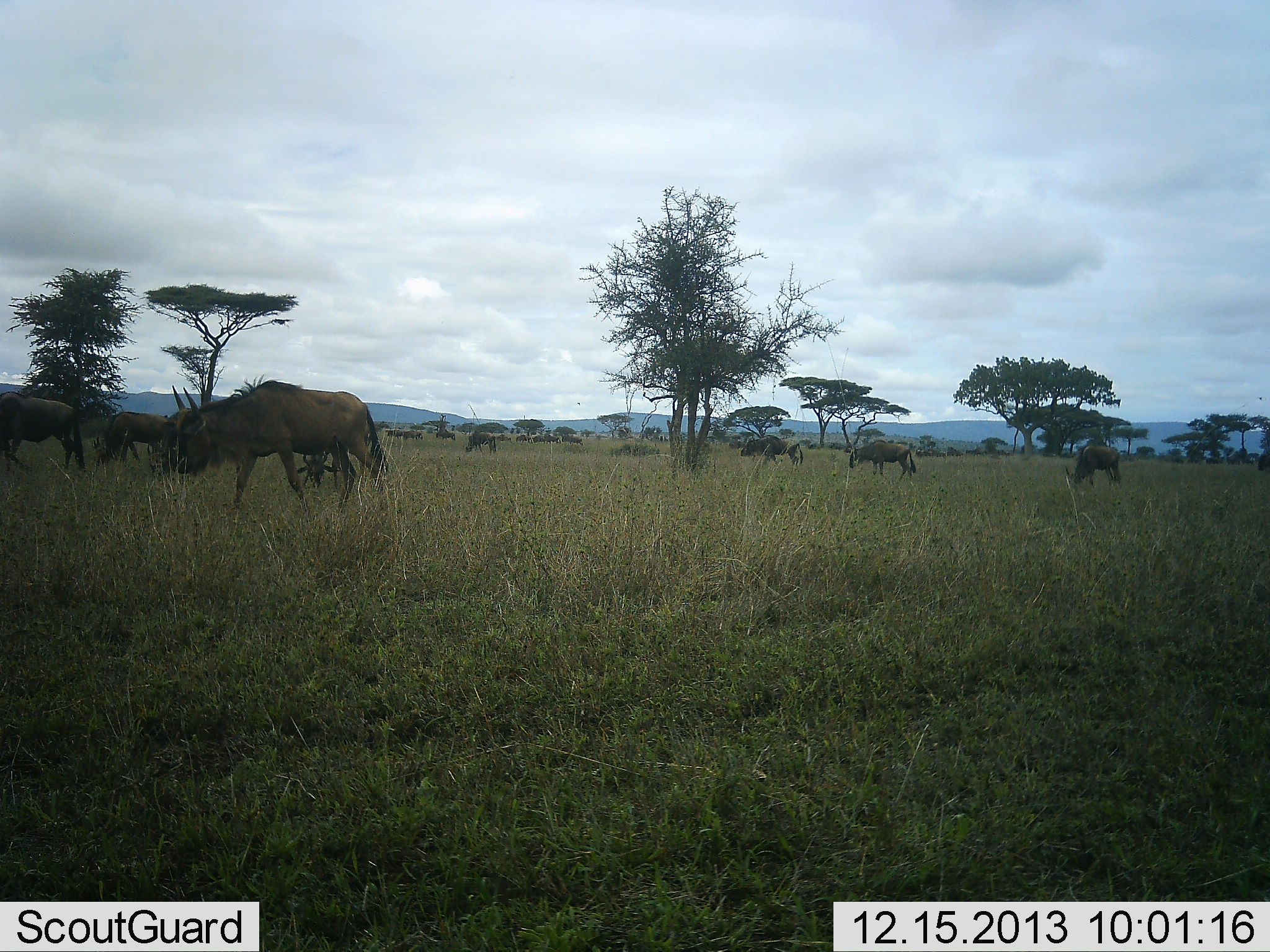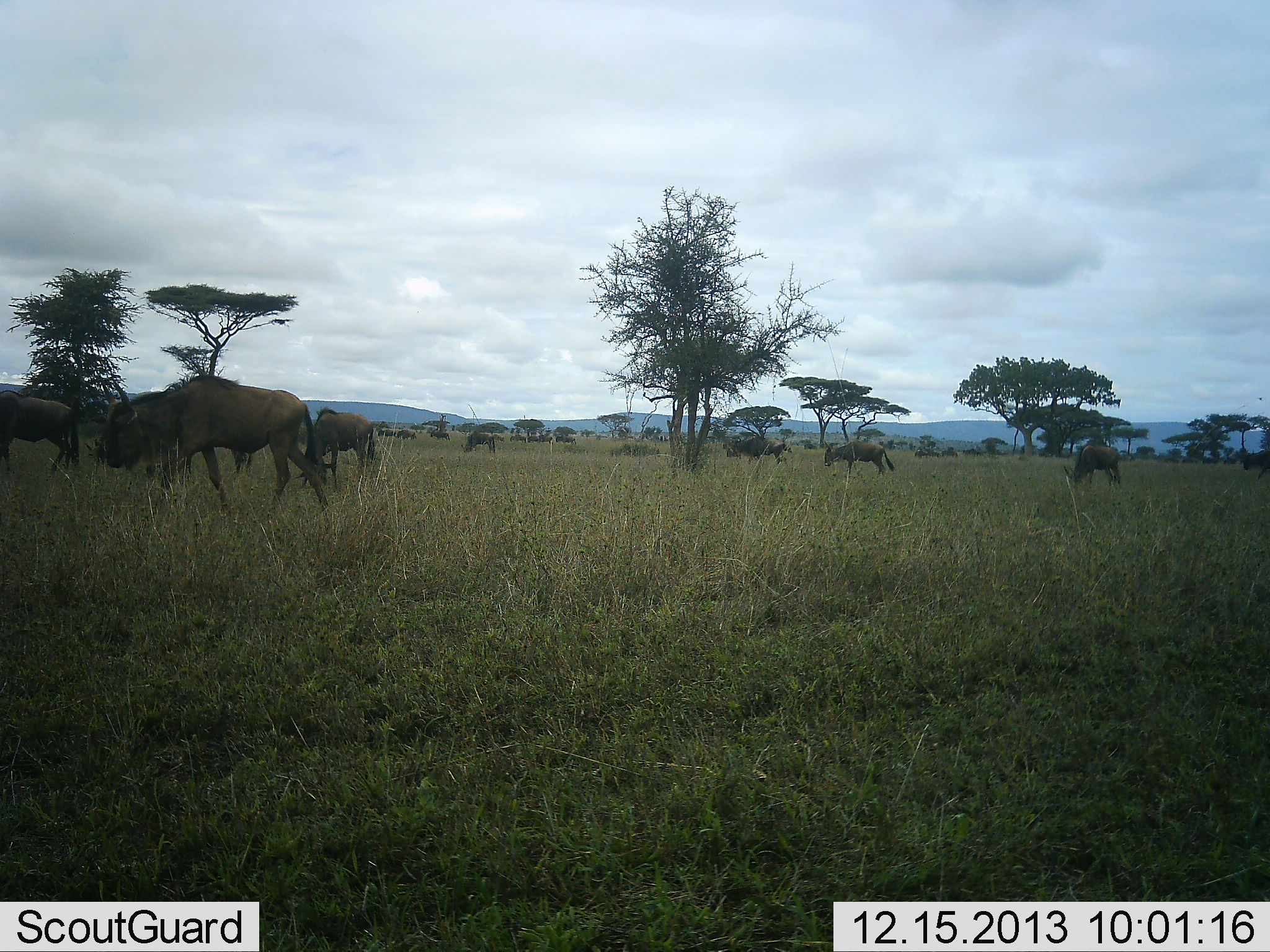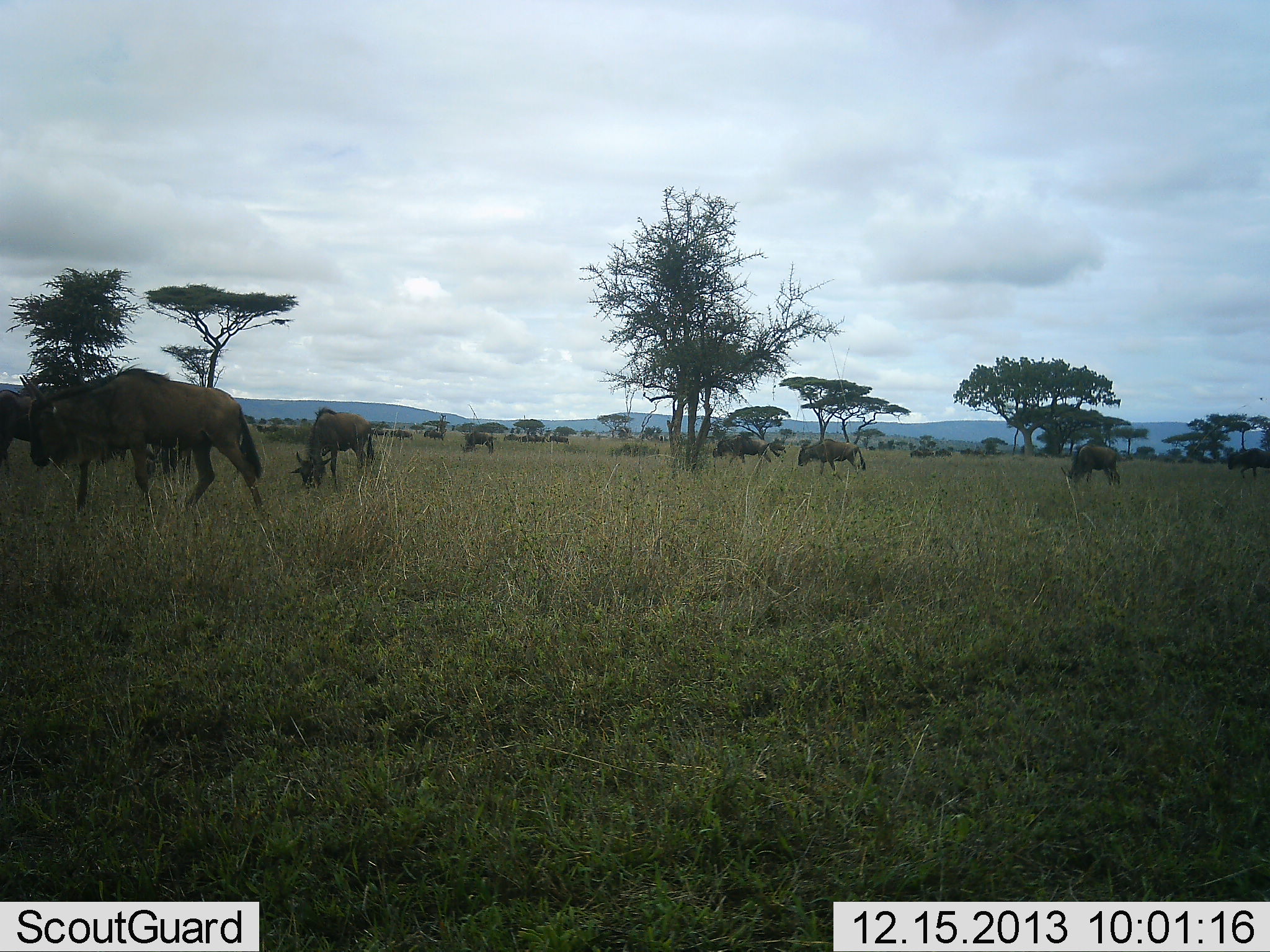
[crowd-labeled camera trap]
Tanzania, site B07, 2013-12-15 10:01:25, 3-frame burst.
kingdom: Animalia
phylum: Chordata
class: Mammalia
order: Artiodactyla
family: Bovidae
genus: Connochaetes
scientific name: Connochaetes taurinus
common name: blue wildebeest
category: wildebeest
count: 11-50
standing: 20%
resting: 0%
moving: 100%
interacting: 0%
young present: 0%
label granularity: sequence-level